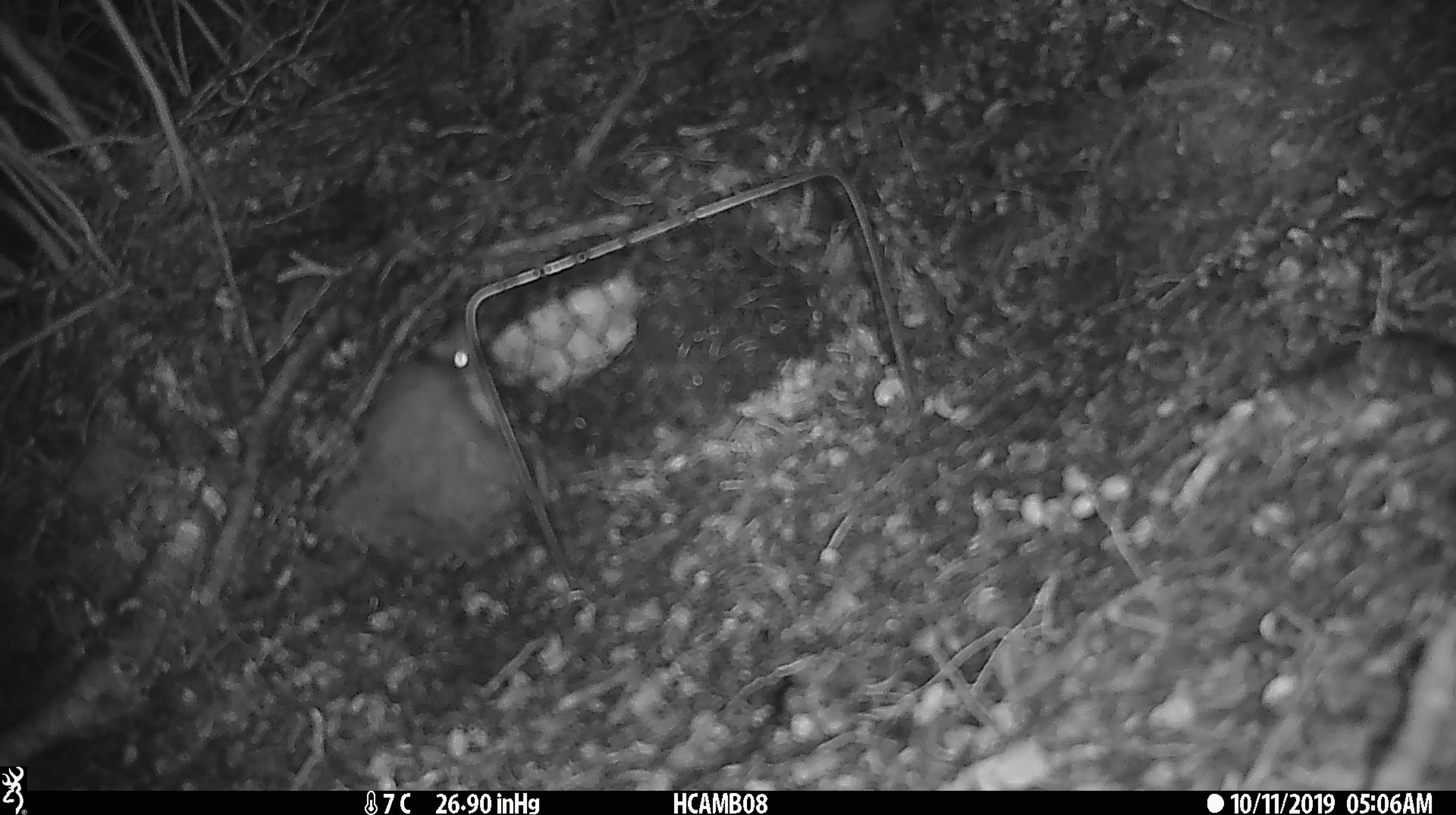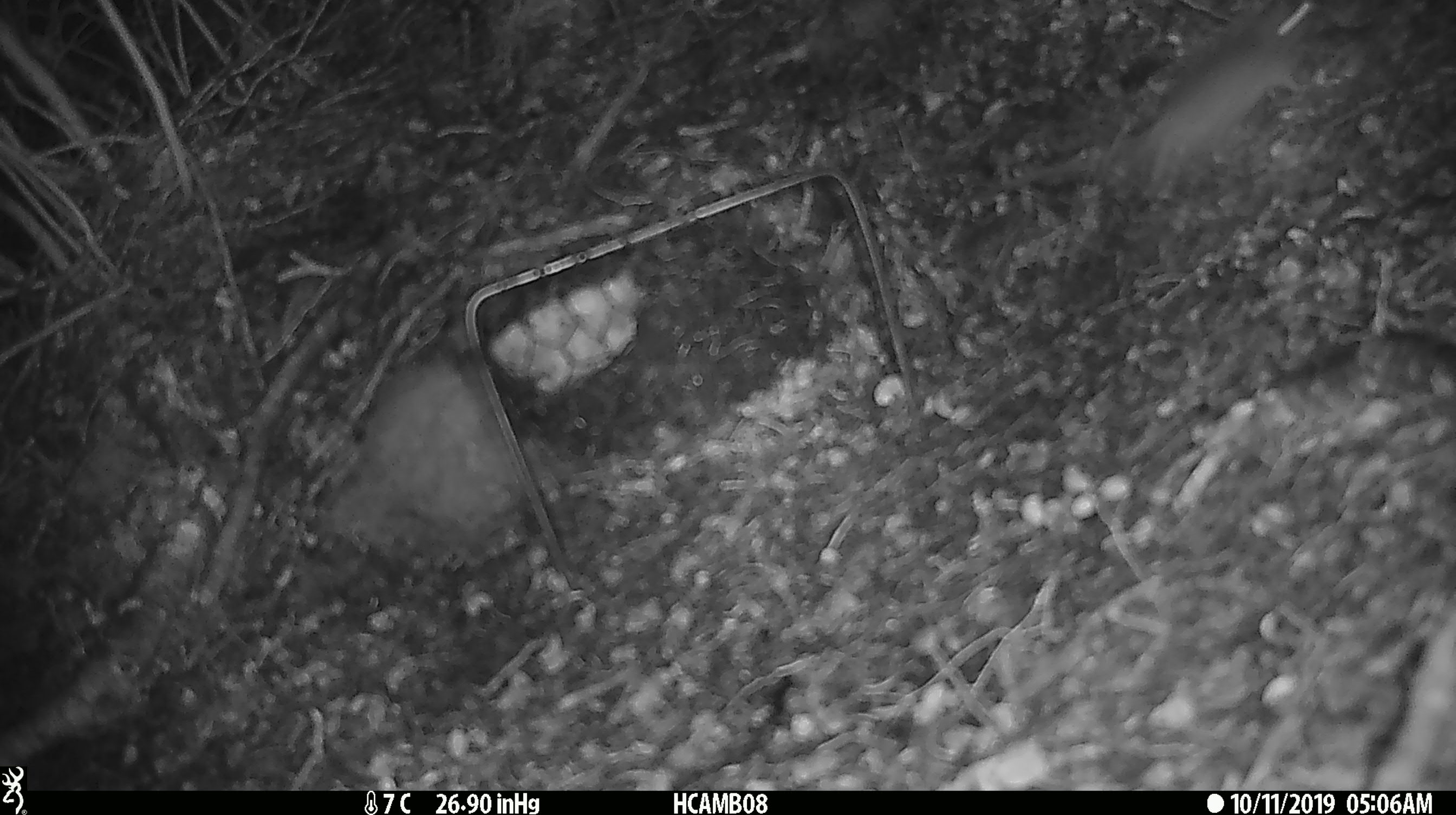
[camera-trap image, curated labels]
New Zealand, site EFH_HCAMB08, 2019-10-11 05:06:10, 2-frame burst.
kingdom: Animalia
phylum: Chordata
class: Mammalia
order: Rodentia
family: Muridae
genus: Mus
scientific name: Mus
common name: mouse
Mouse (Mus).